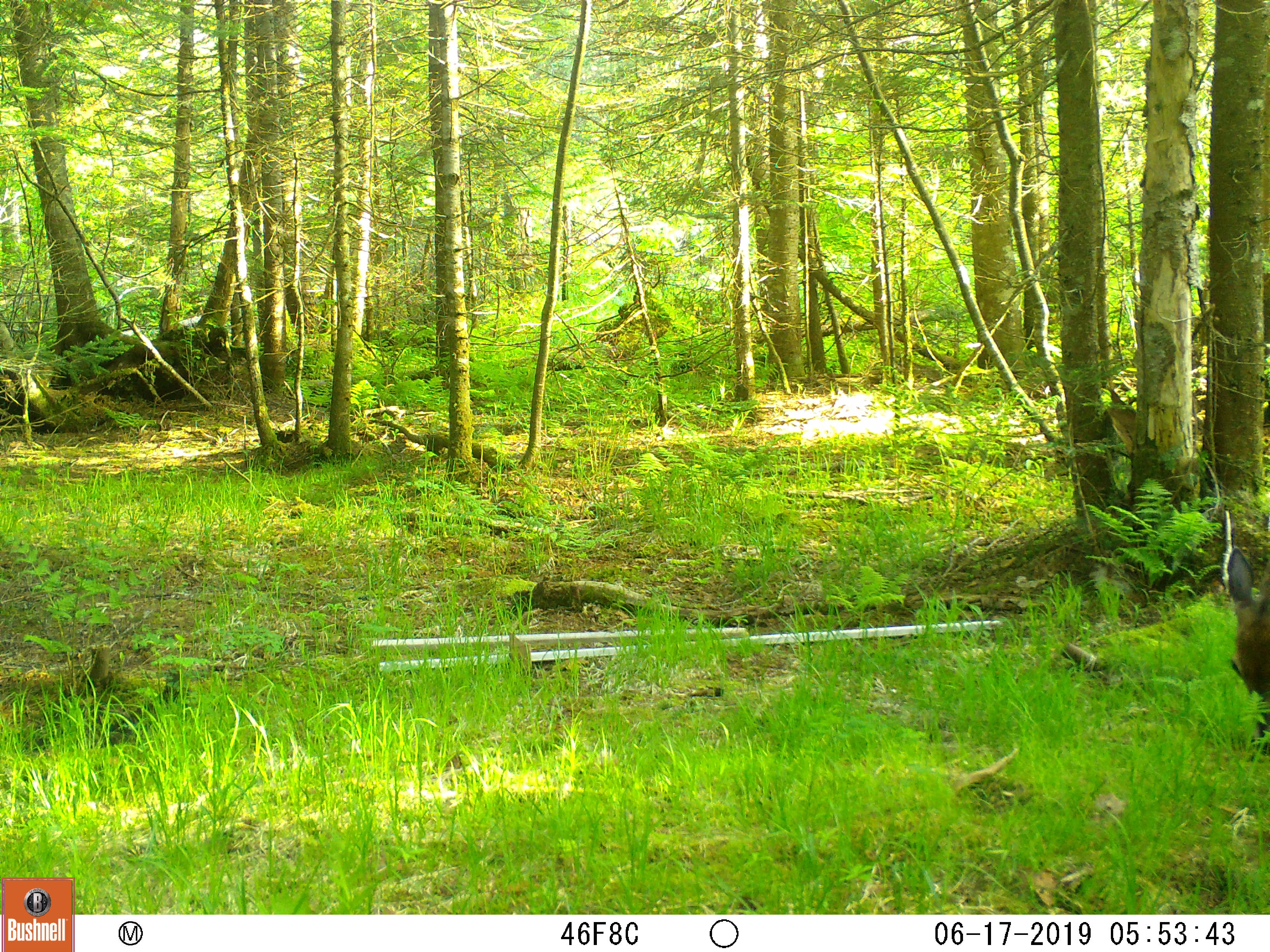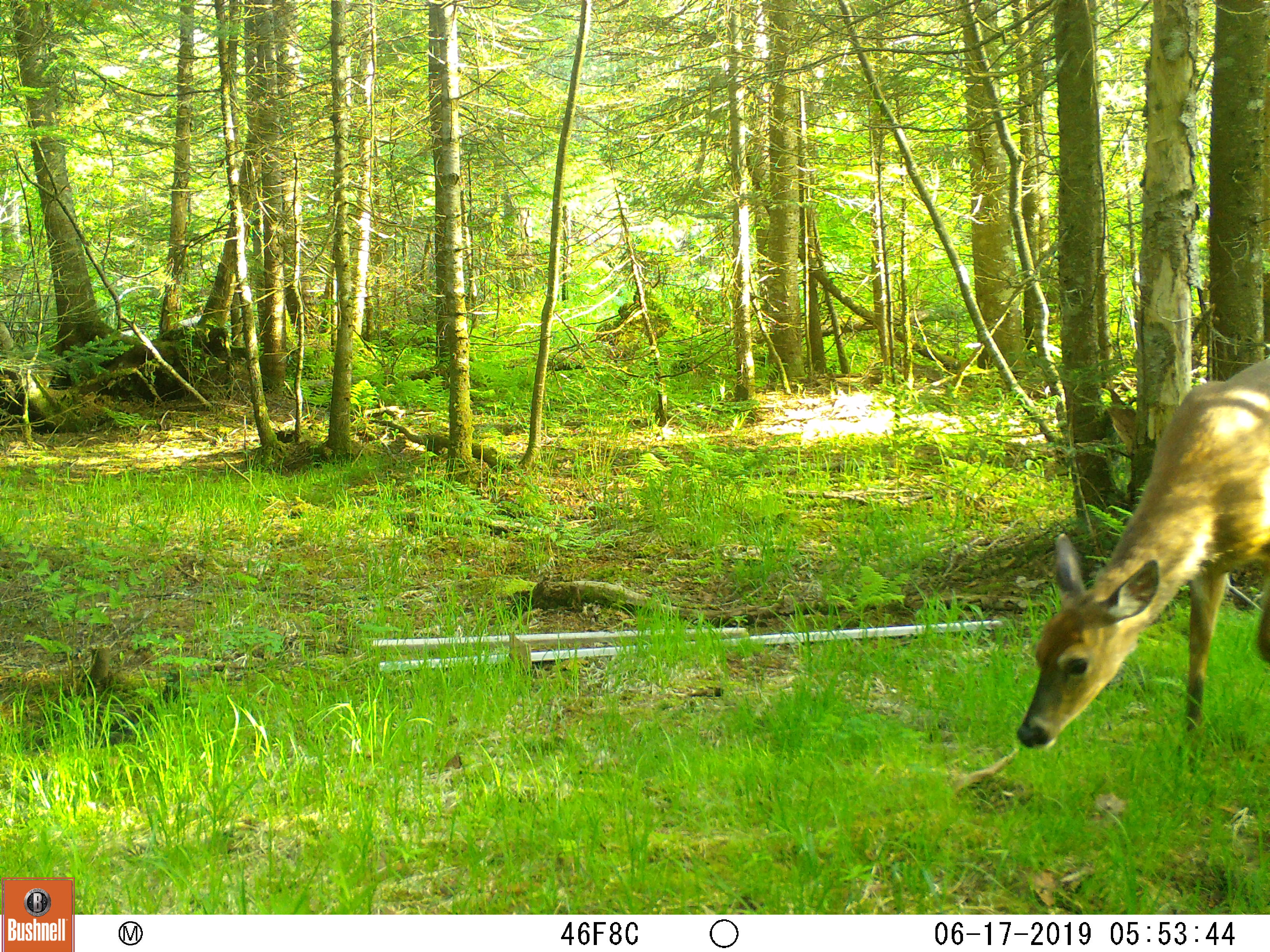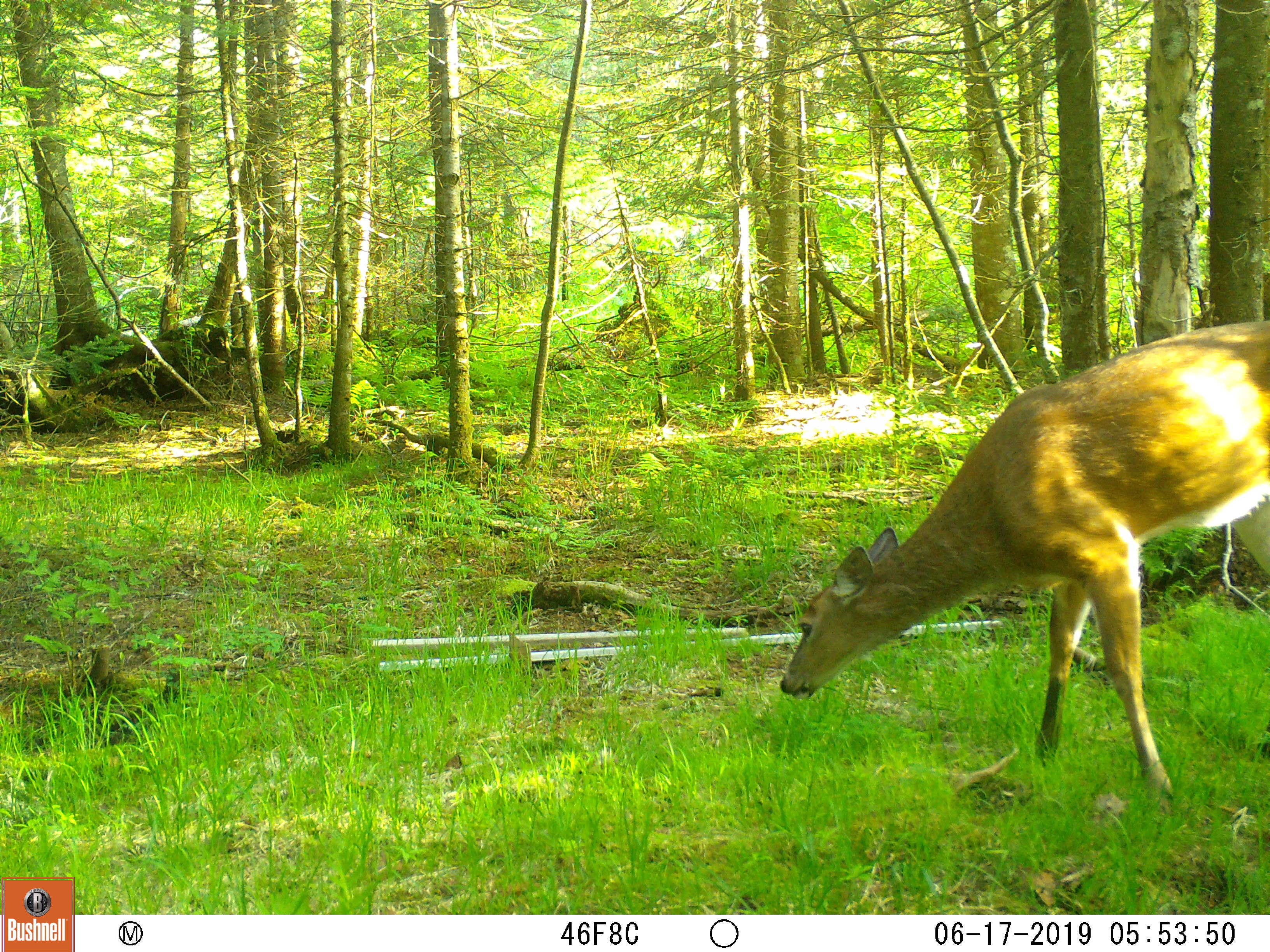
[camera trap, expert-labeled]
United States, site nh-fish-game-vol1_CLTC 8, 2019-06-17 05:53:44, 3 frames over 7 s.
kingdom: Animalia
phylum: Chordata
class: Mammalia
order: Artiodactyla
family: Cervidae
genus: Odocoileus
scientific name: Odocoileus virginianus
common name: white-tailed deer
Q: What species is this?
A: White-tailed deer (Odocoileus virginianus).